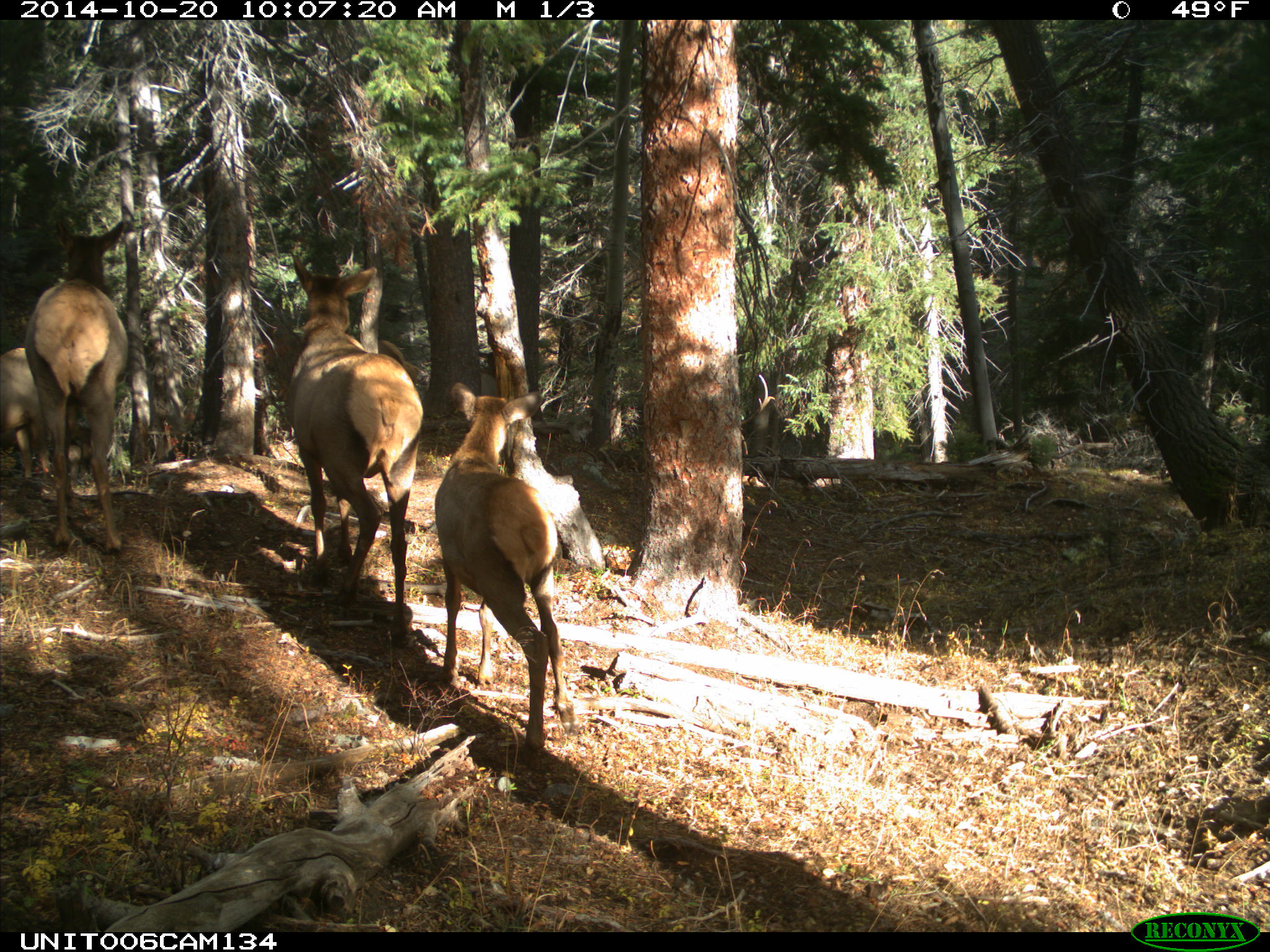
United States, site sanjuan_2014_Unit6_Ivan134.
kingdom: Animalia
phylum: Chordata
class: Mammalia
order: Artiodactyla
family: Cervidae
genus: Cervus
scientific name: Cervus elaphus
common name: red deer